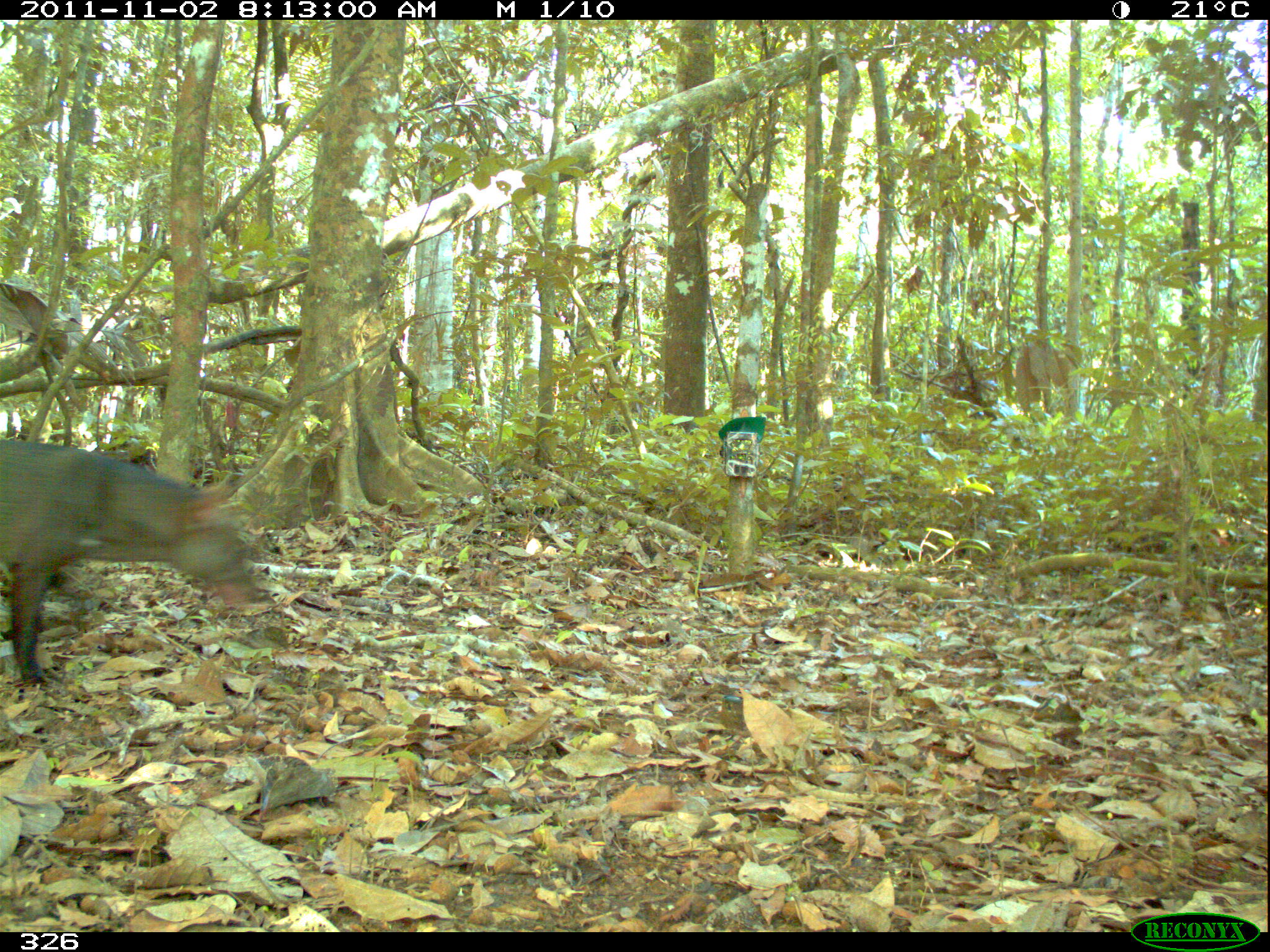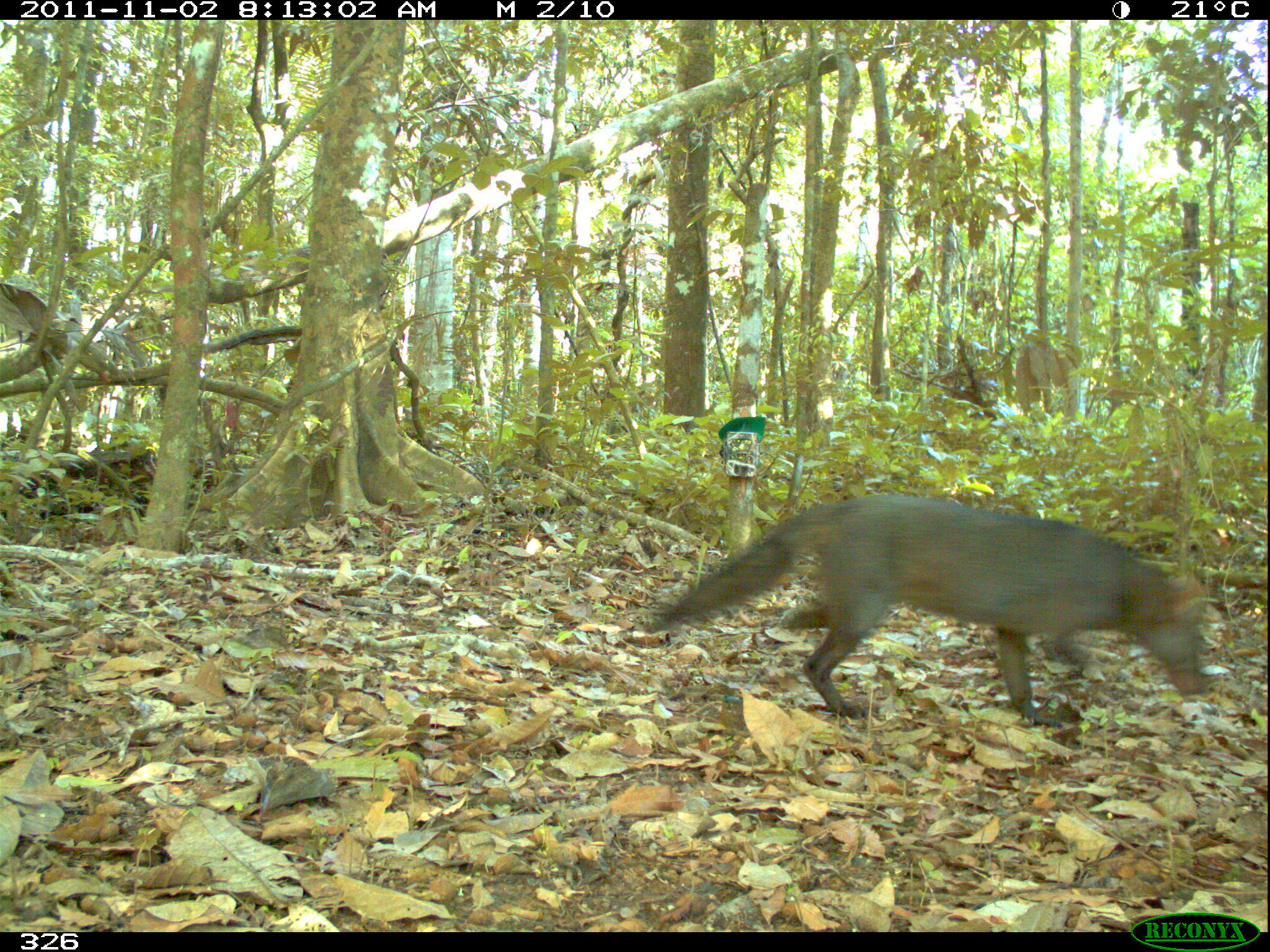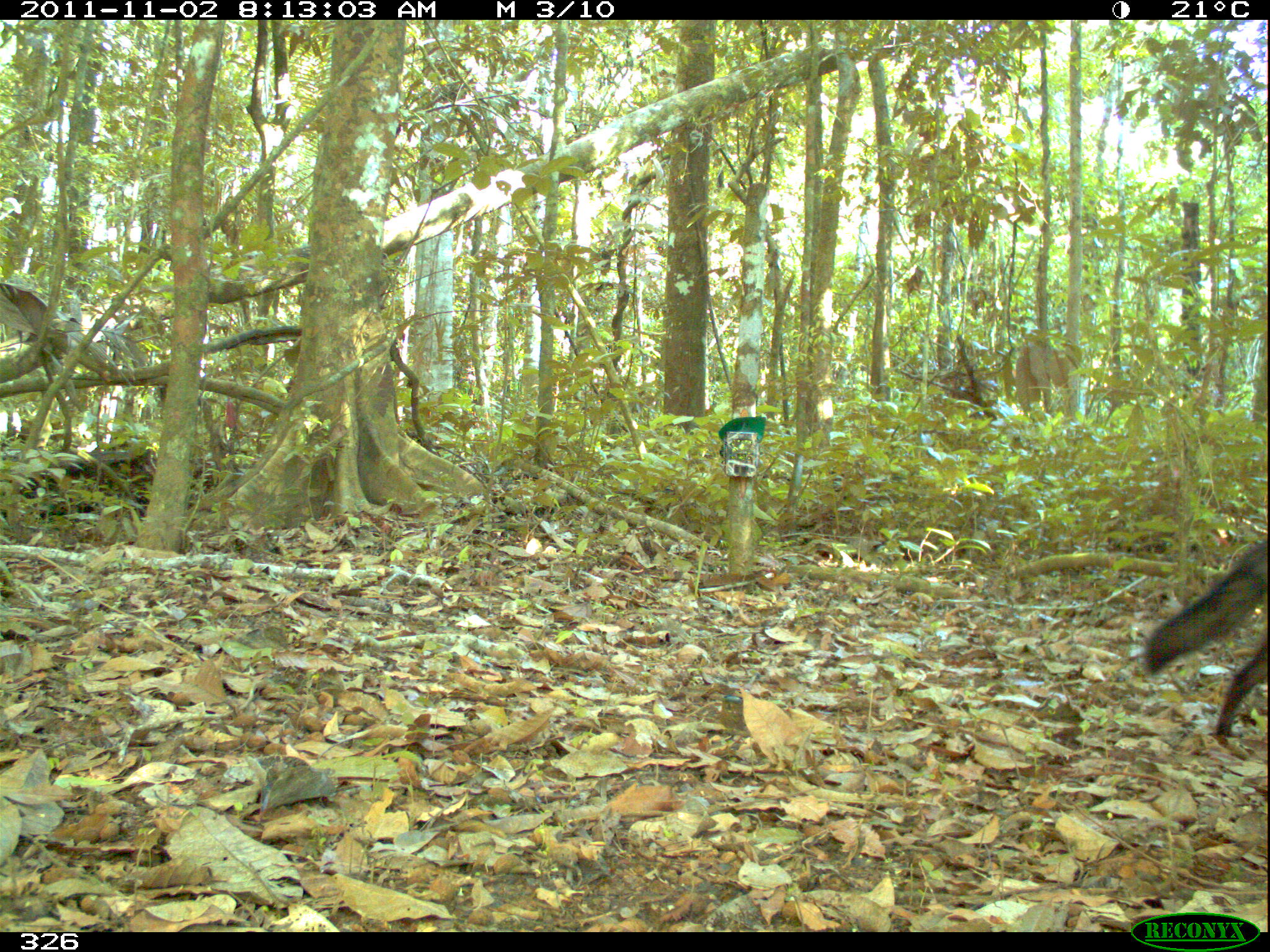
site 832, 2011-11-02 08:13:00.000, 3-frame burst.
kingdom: Animalia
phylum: Chordata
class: Mammalia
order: Carnivora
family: Canidae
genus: Atelocynus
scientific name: Atelocynus microtis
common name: short-eared dog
Atelocynus microtis (short-eared dog).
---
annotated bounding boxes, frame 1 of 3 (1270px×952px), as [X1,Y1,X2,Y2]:
atelocynus microtis: [0,438,277,686]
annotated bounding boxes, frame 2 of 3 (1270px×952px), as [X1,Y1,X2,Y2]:
atelocynus microtis: [644,492,1208,728]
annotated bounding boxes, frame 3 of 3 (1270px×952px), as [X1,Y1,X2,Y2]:
atelocynus microtis: [1146,535,1270,738]